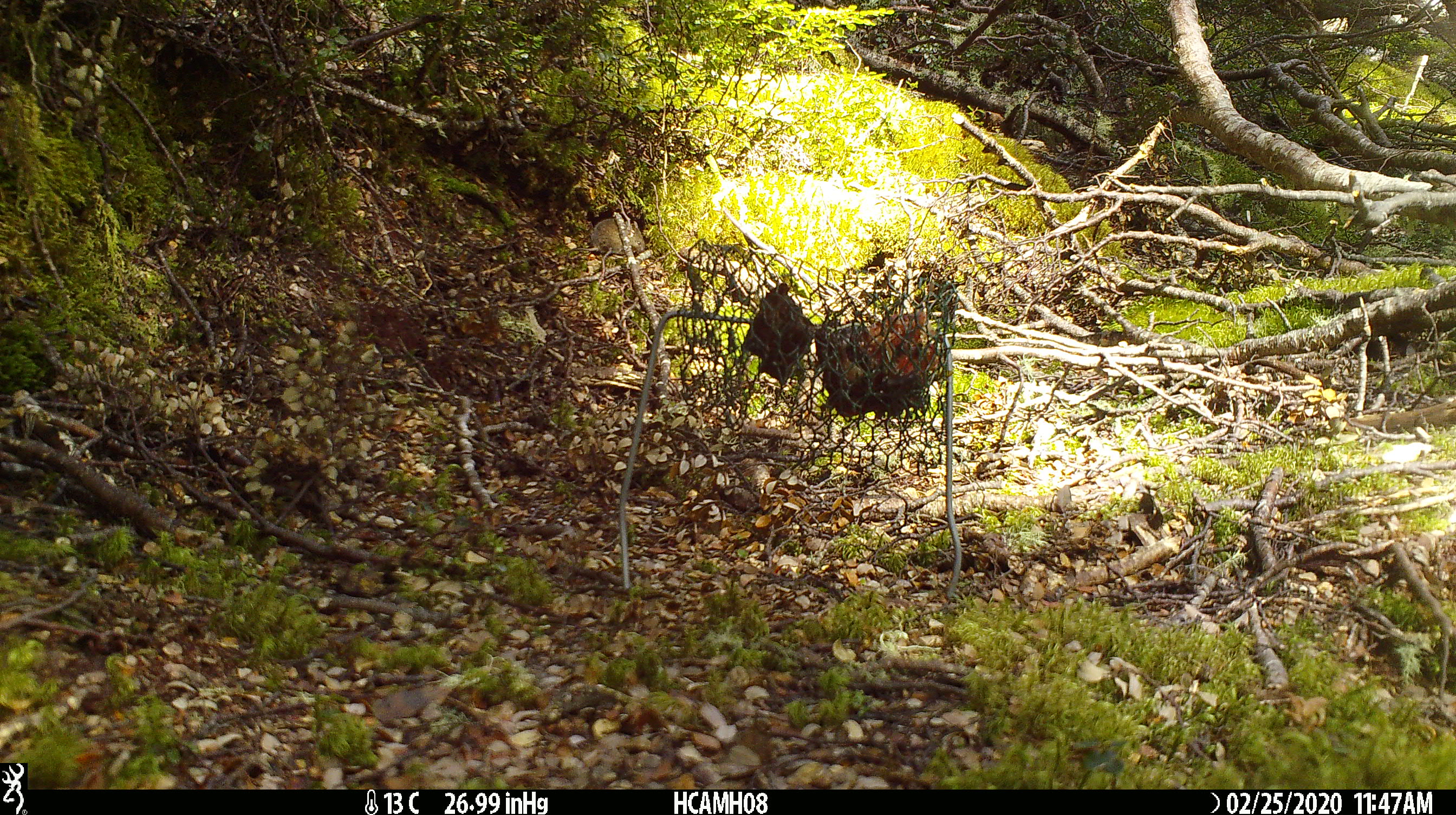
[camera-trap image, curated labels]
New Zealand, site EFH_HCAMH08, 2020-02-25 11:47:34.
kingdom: Animalia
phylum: Chordata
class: Mammalia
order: Rodentia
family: Muridae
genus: Mus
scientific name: Mus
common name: mouse